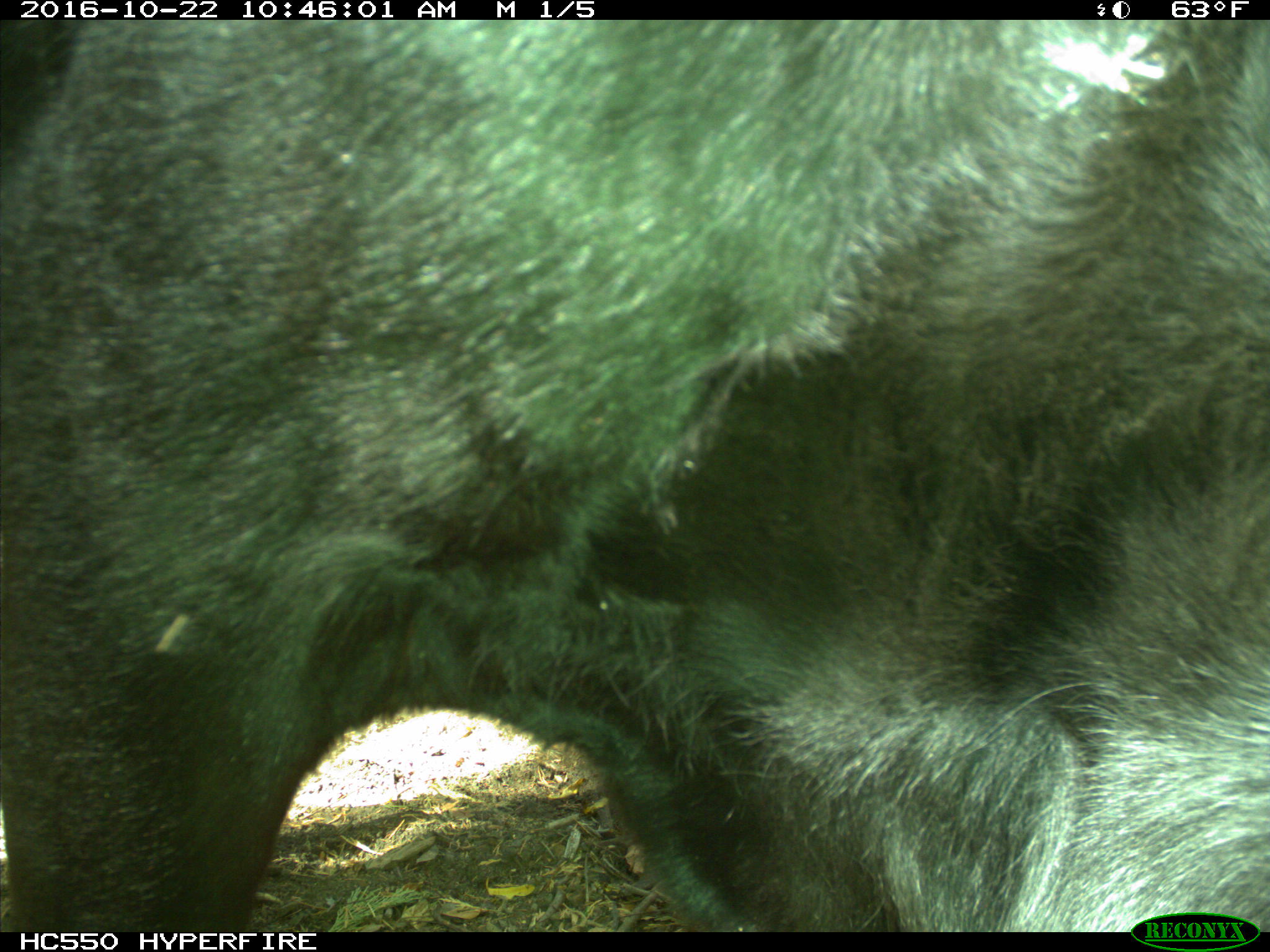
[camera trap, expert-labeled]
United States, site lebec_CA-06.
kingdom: Animalia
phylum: Chordata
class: Mammalia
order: Artiodactyla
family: Bovidae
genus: Bos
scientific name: Bos taurus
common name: domestic cow